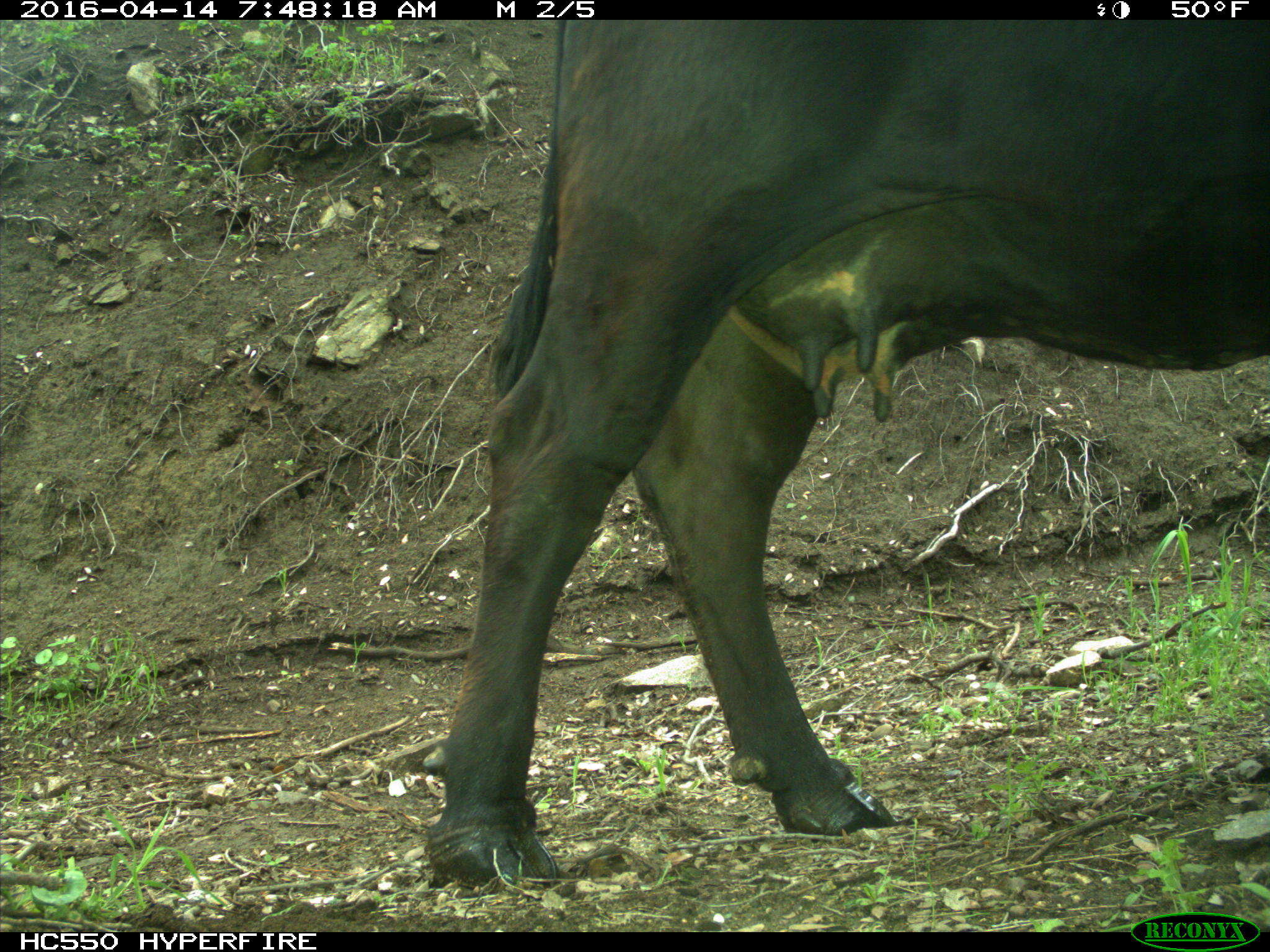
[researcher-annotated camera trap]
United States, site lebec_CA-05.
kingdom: Animalia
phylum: Chordata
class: Mammalia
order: Artiodactyla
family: Bovidae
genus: Bos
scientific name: Bos taurus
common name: domestic cow